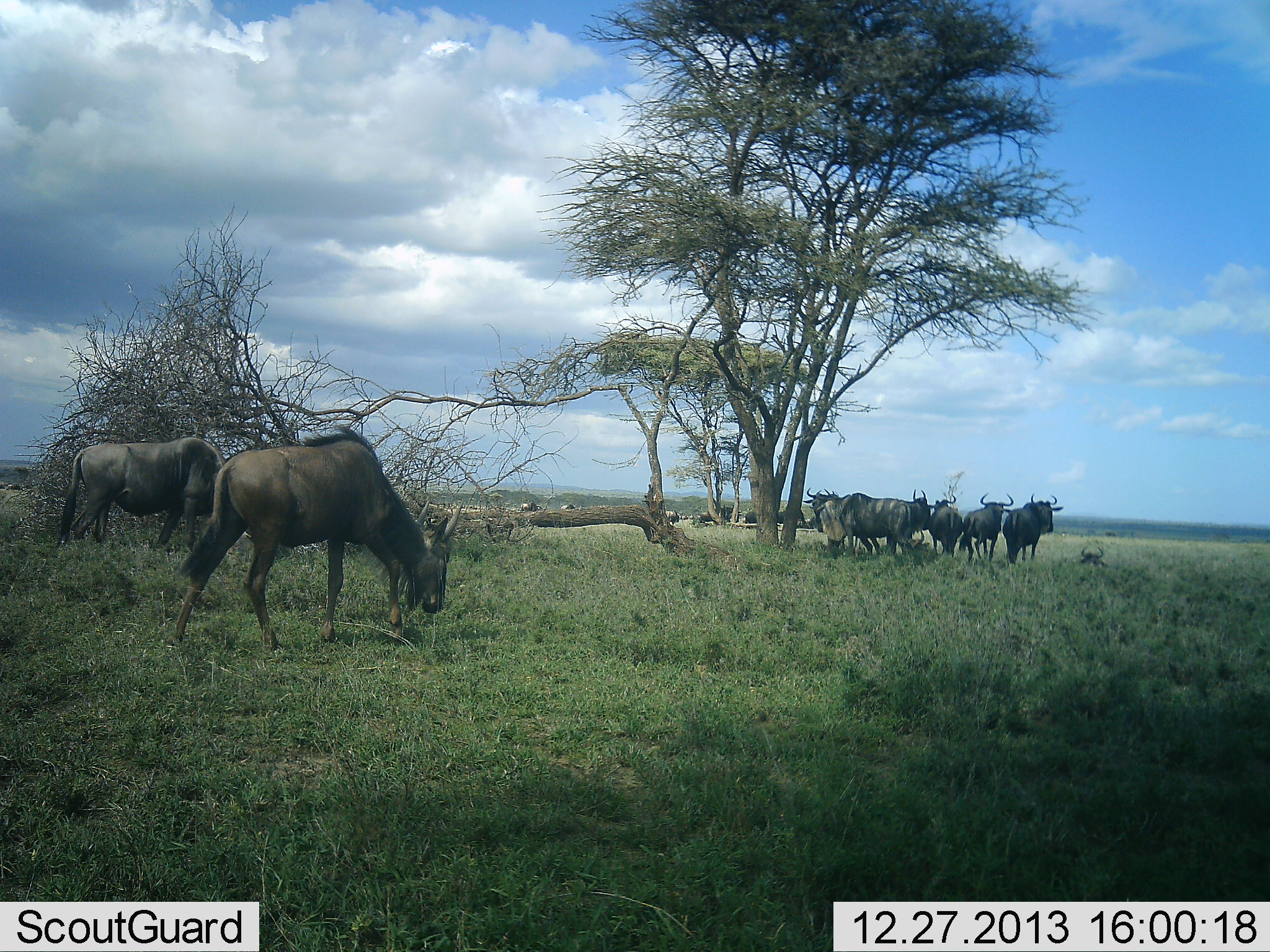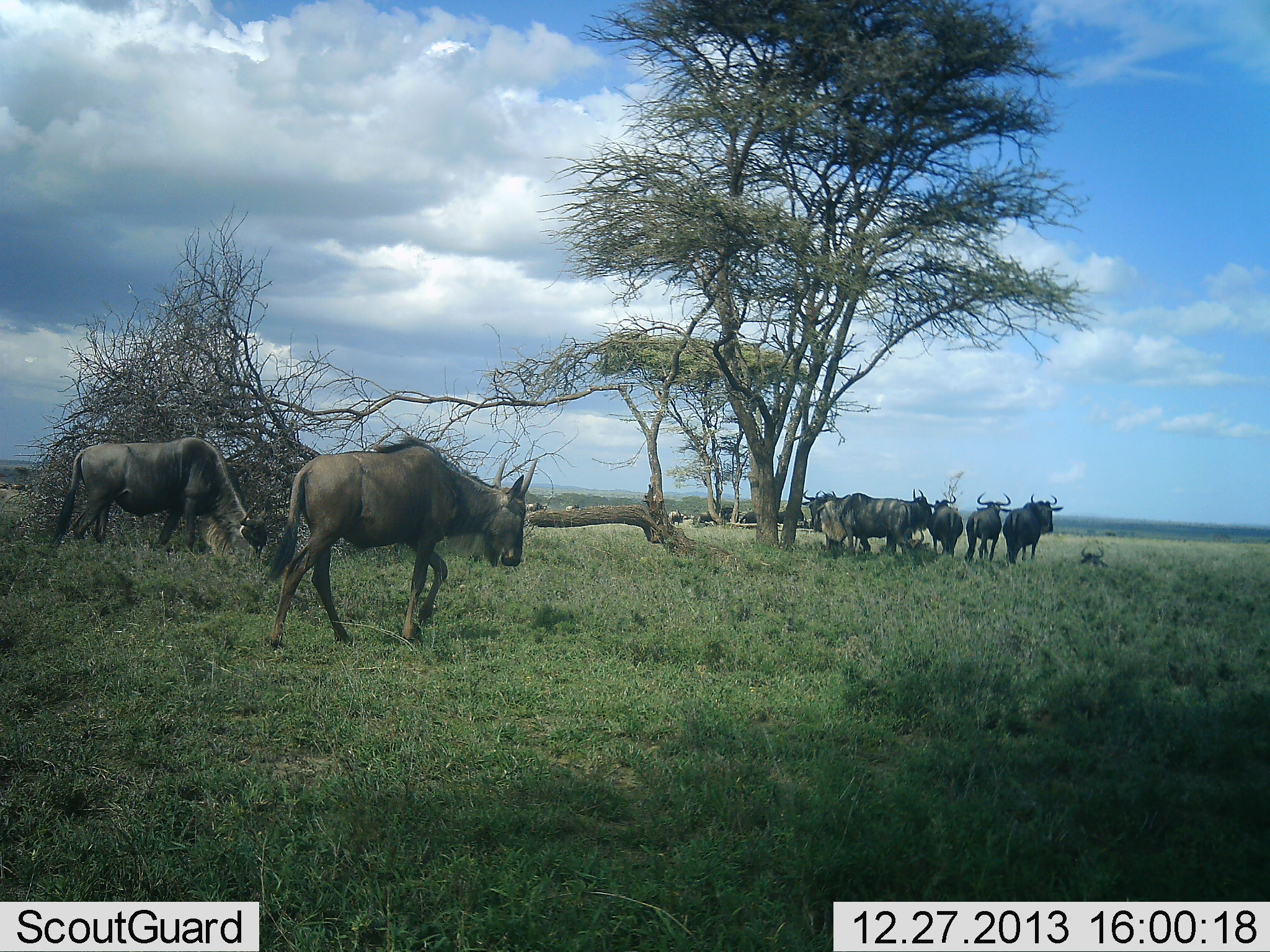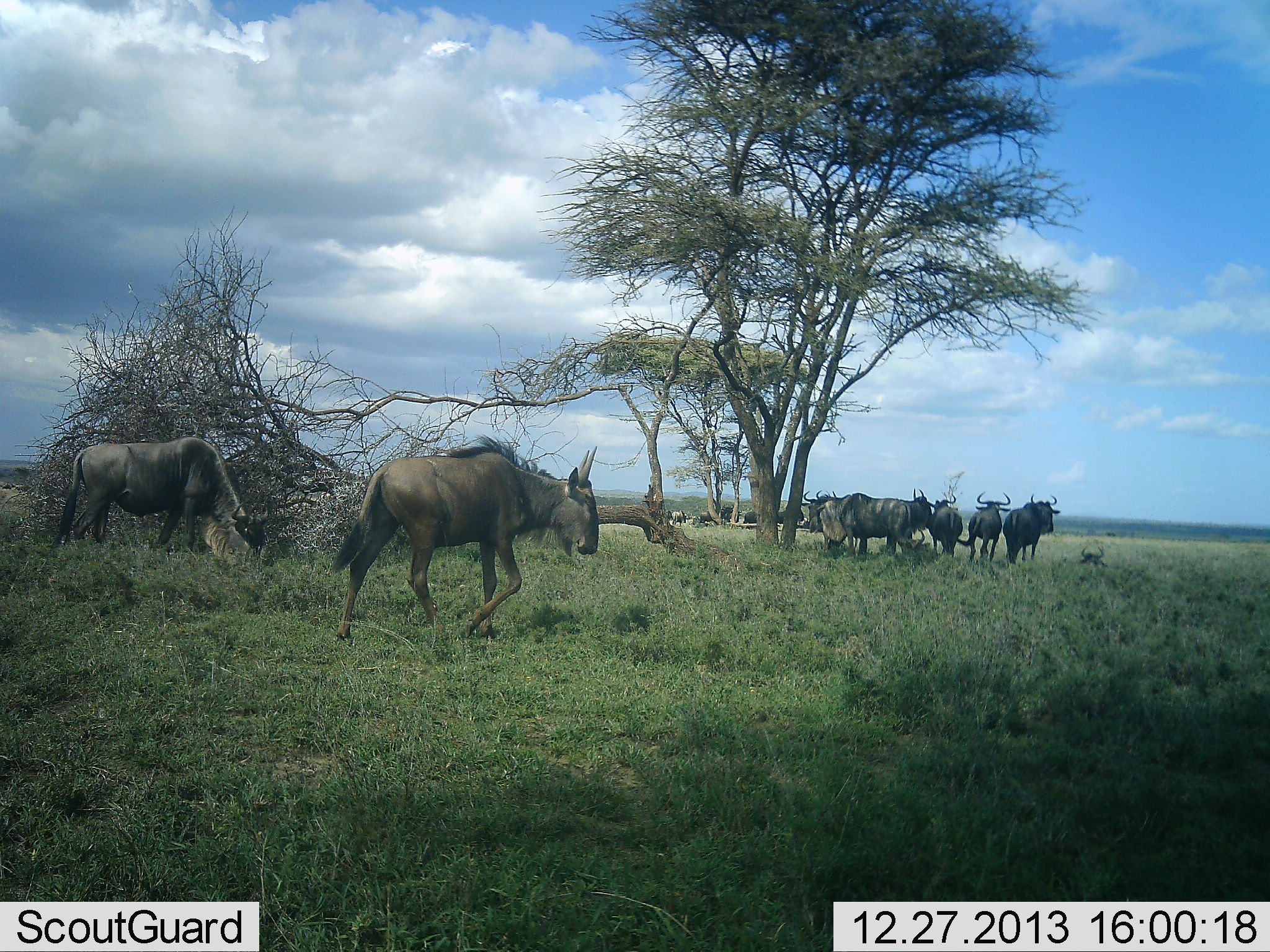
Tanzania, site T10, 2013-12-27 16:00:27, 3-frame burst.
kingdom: Animalia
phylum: Chordata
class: Mammalia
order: Artiodactyla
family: Bovidae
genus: Connochaetes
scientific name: Connochaetes taurinus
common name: blue wildebeest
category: wildebeest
Wildebeest (blue wildebeest) (Connochaetes taurinus), count 11-50. Behavior (volunteer vote fractions): standing 100%, resting 0%, moving 70%, interacting 0%. Young present (vote fraction): 0%. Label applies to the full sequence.